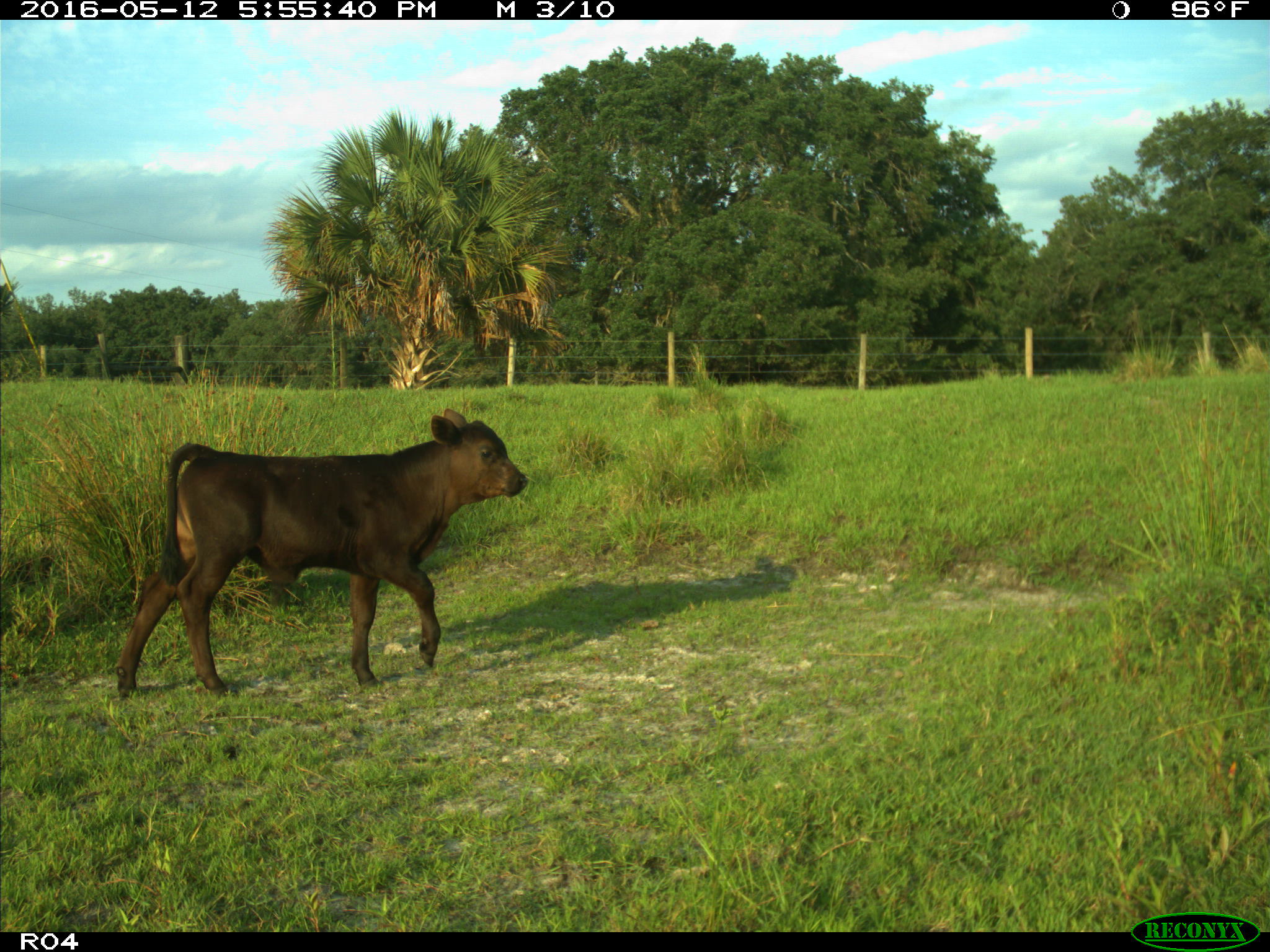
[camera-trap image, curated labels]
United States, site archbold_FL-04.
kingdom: Animalia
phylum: Chordata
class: Mammalia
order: Artiodactyla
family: Bovidae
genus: Bos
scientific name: Bos taurus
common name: domestic cow